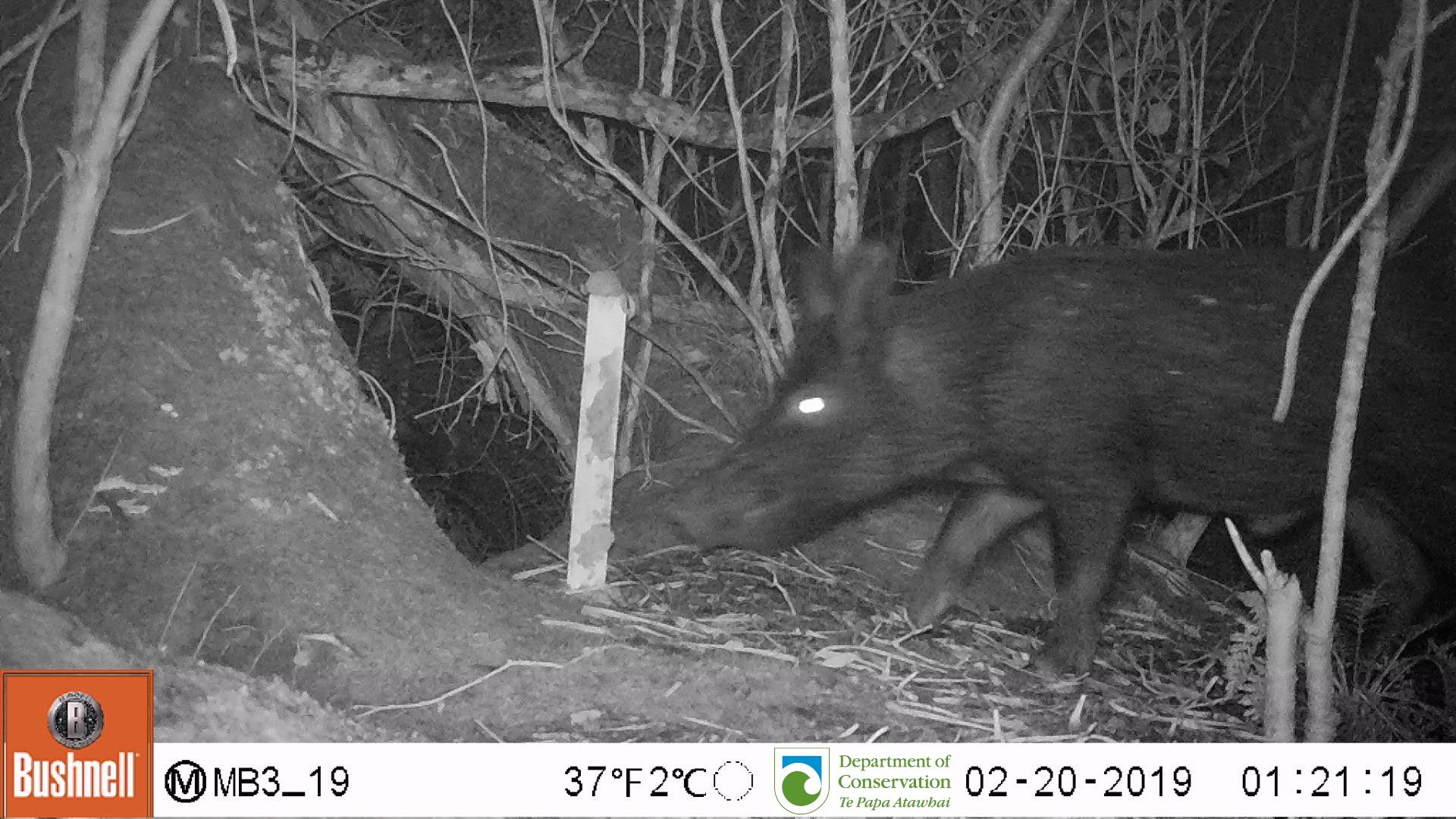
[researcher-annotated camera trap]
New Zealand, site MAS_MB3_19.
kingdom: Animalia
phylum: Chordata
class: Mammalia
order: Artiodactyla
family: Suidae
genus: Sus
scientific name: Sus scrofa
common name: pig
Pig (Sus scrofa).